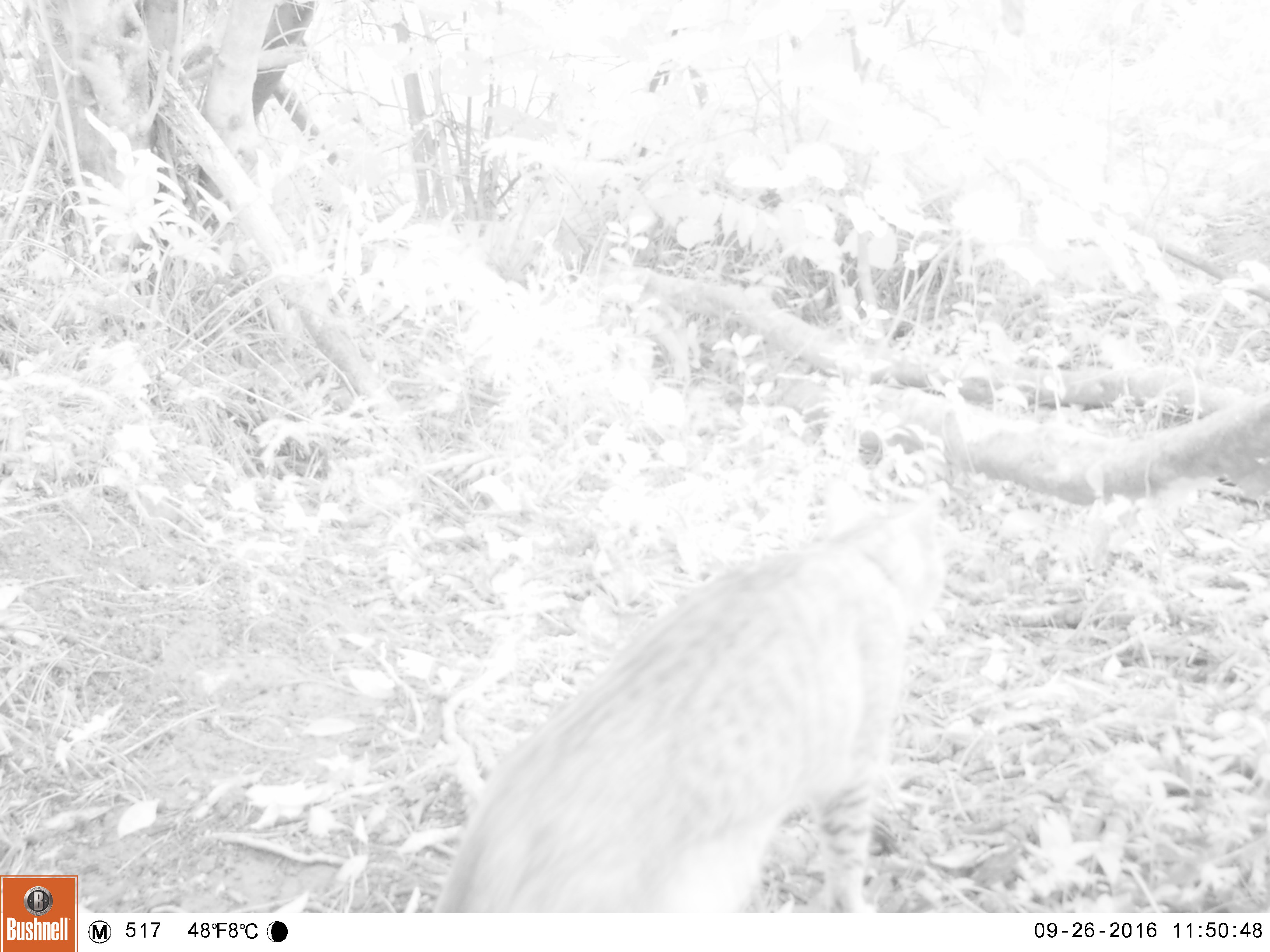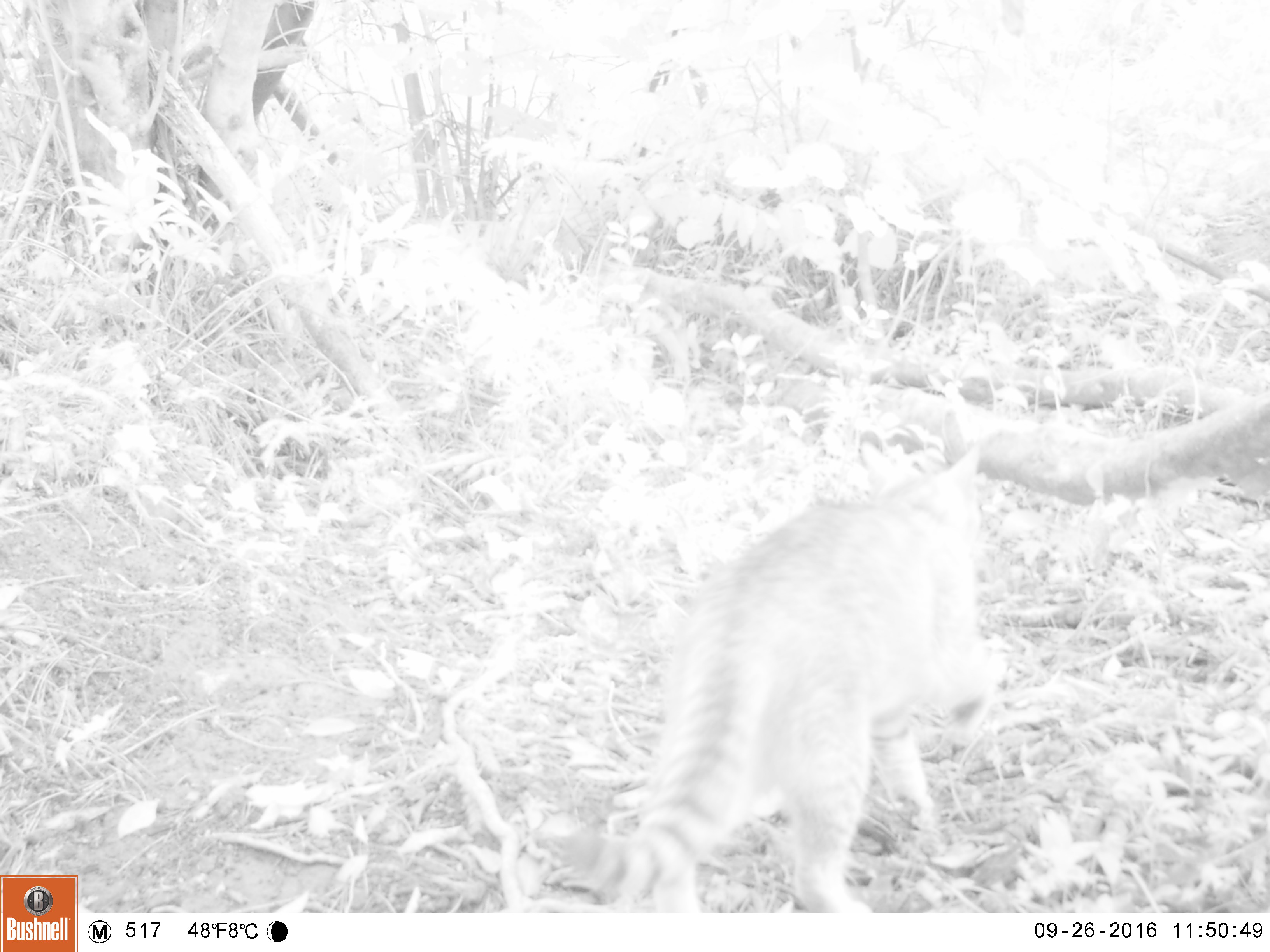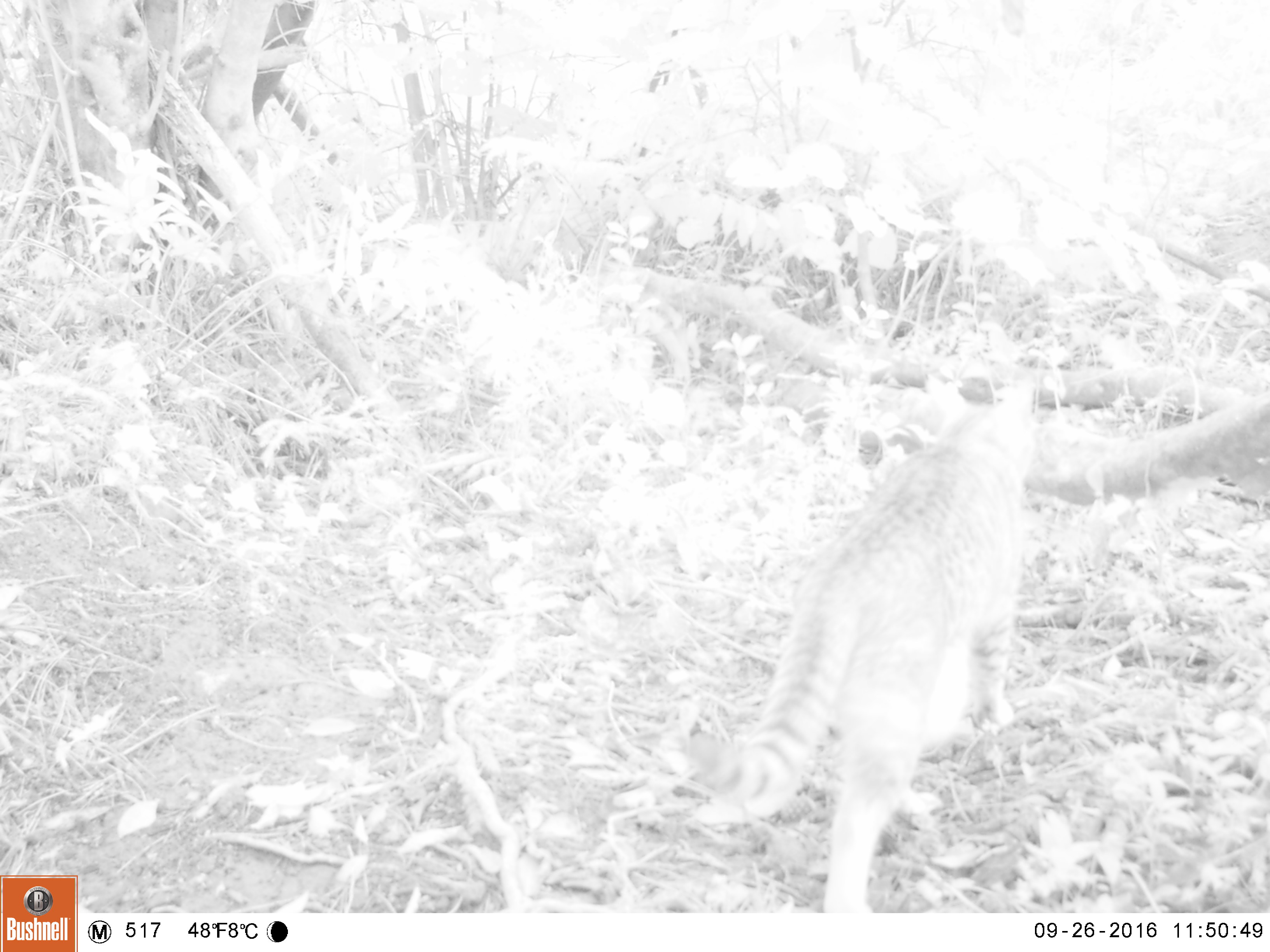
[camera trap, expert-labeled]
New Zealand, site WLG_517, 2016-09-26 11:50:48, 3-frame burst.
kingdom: Animalia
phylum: Chordata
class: Mammalia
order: Carnivora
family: Felidae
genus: Felis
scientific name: Felis catus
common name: domestic cat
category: cat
Cat (domestic cat) (Felis catus).